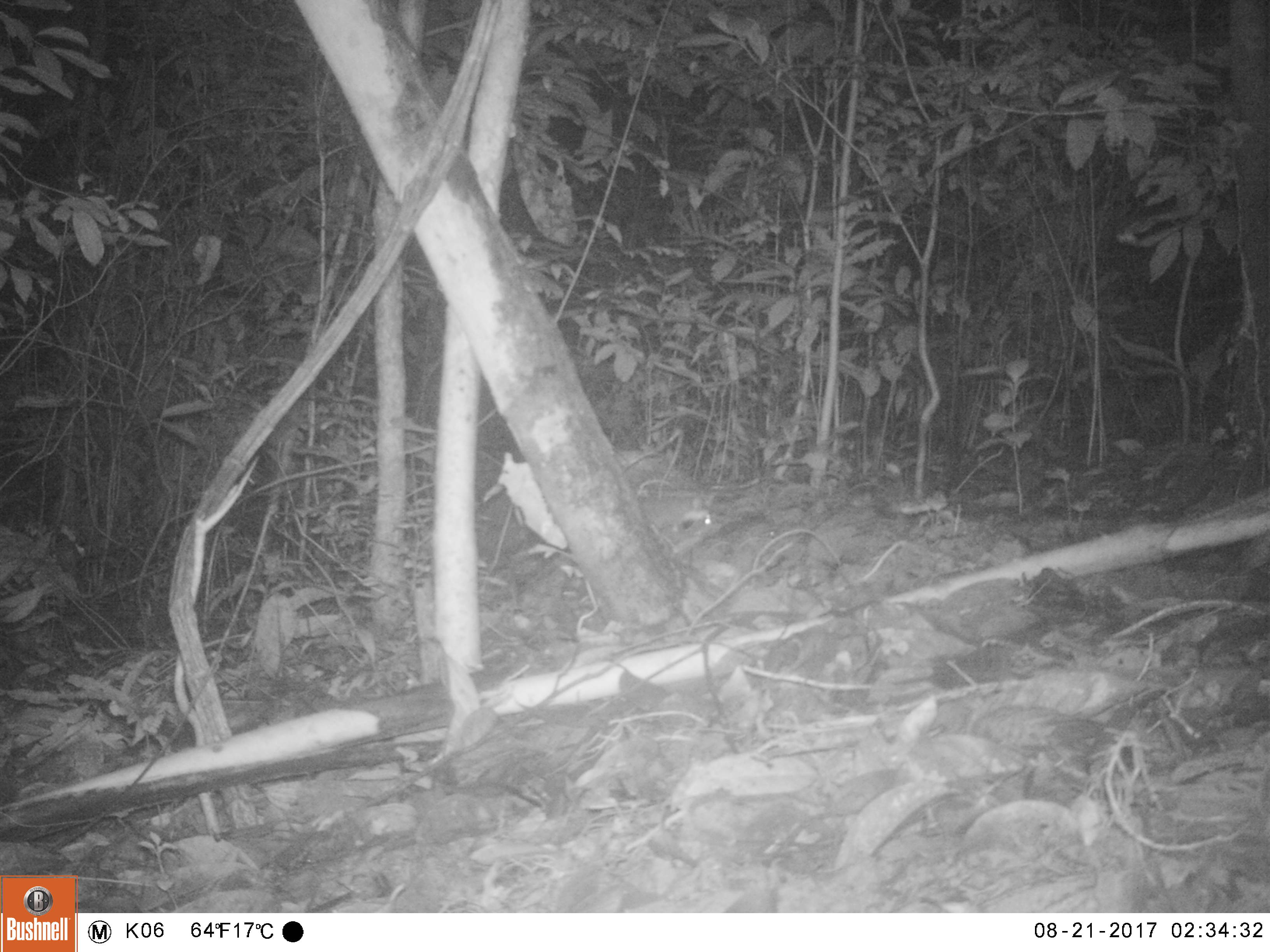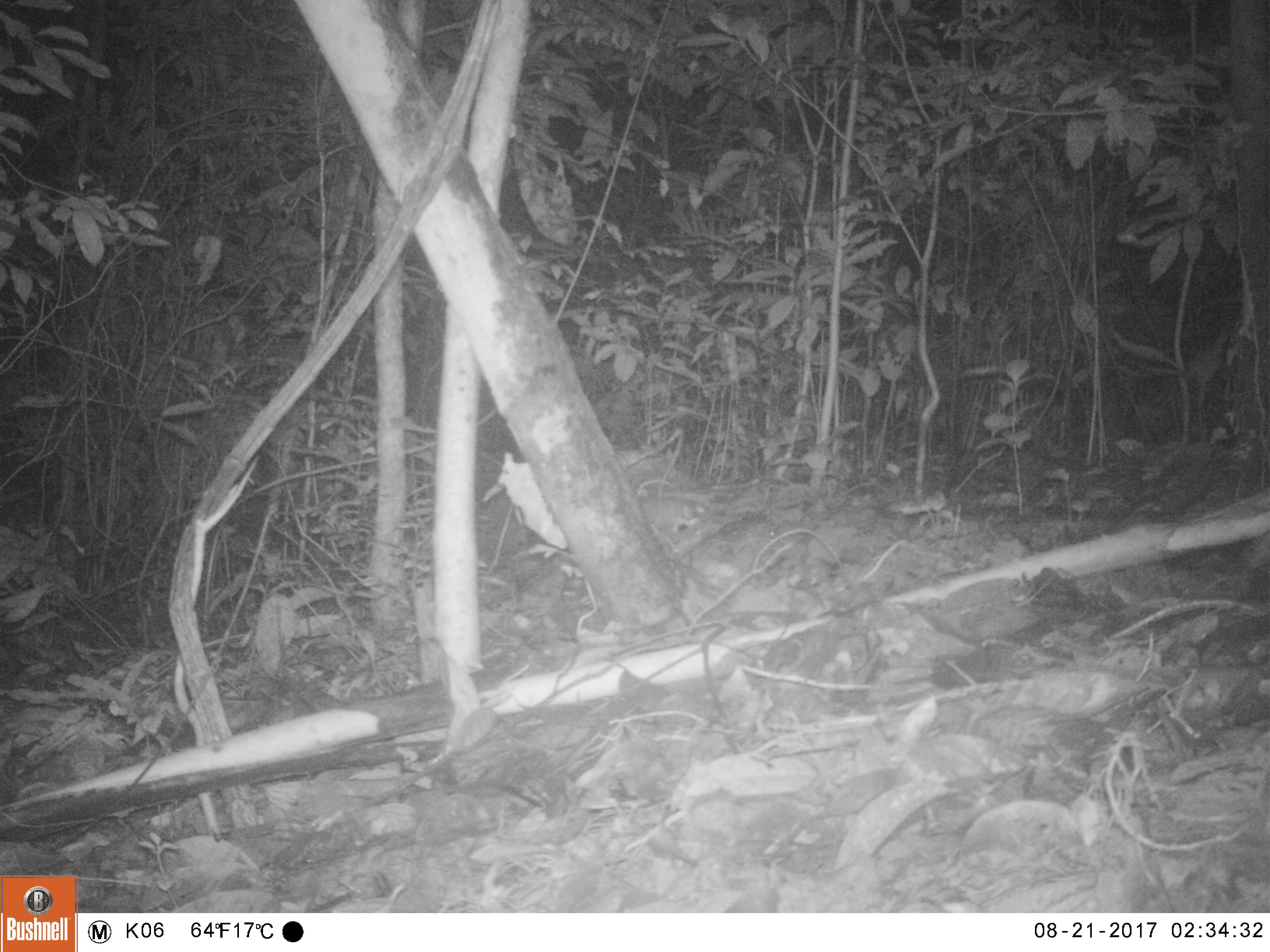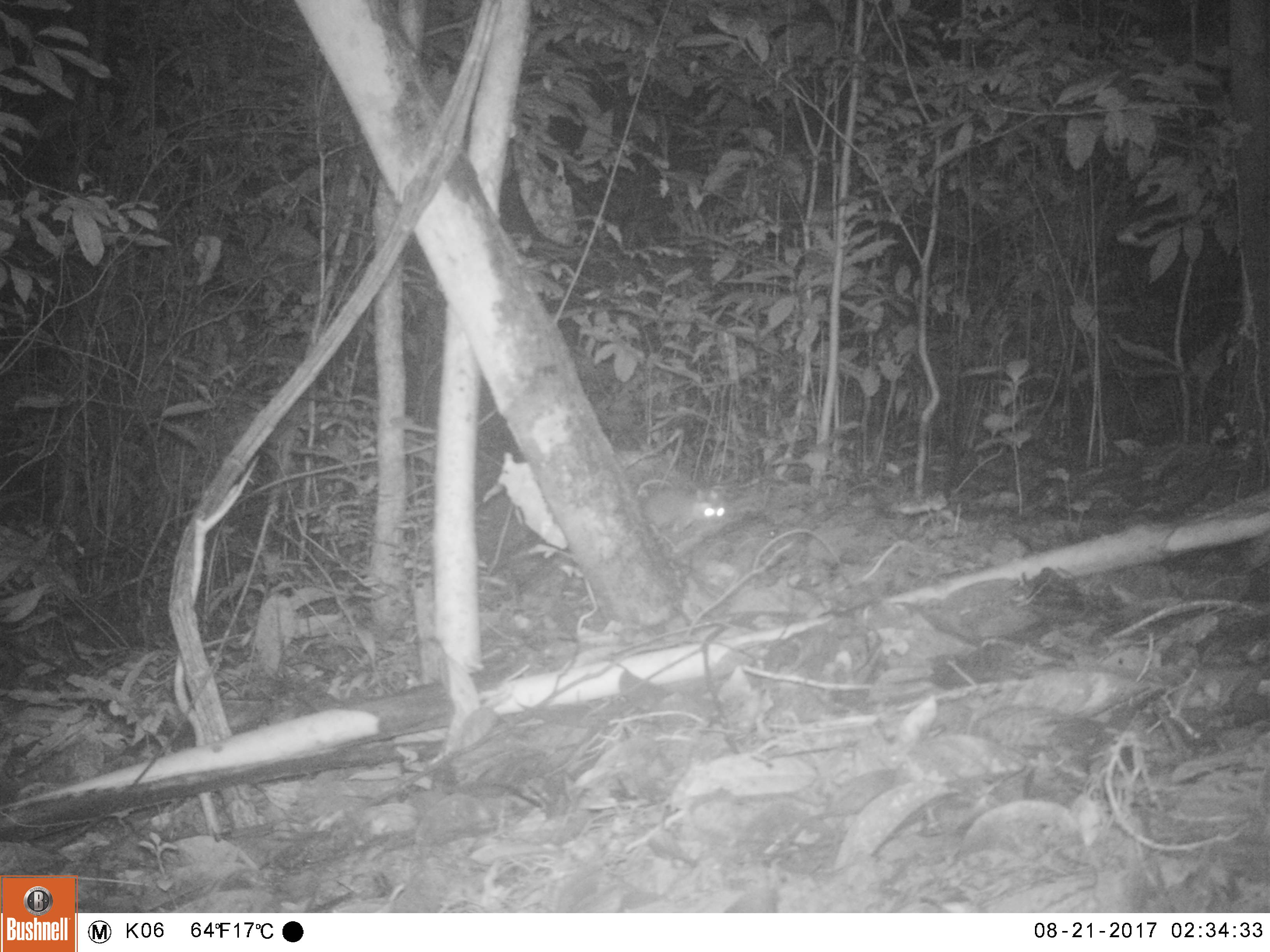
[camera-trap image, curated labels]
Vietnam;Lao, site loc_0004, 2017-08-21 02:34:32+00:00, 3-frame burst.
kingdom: Animalia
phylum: Chordata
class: Mammalia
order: Carnivora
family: Mustelidae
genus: Melogale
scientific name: Melogale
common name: ferret badger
Ferret badger (Melogale). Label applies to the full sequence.